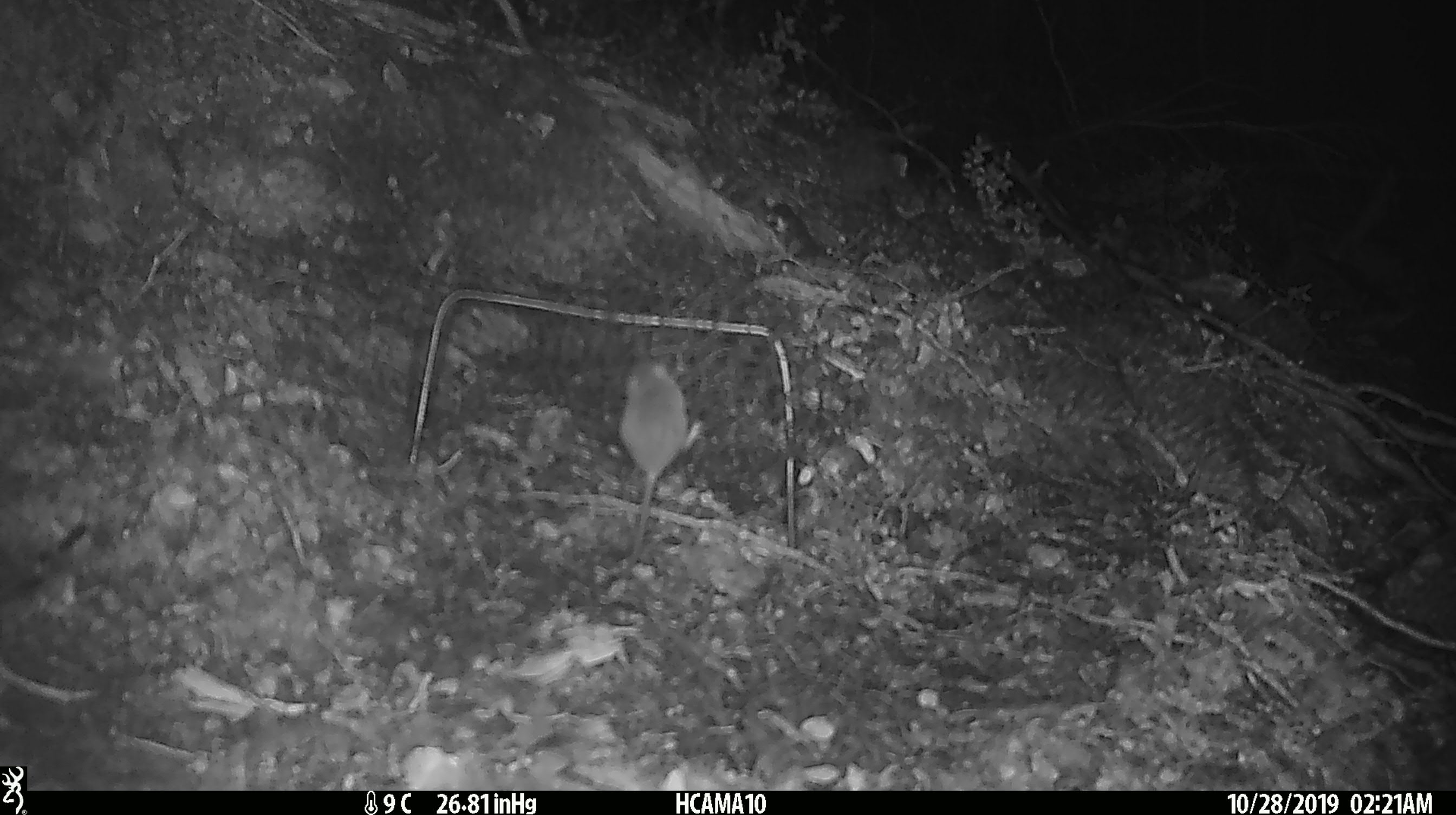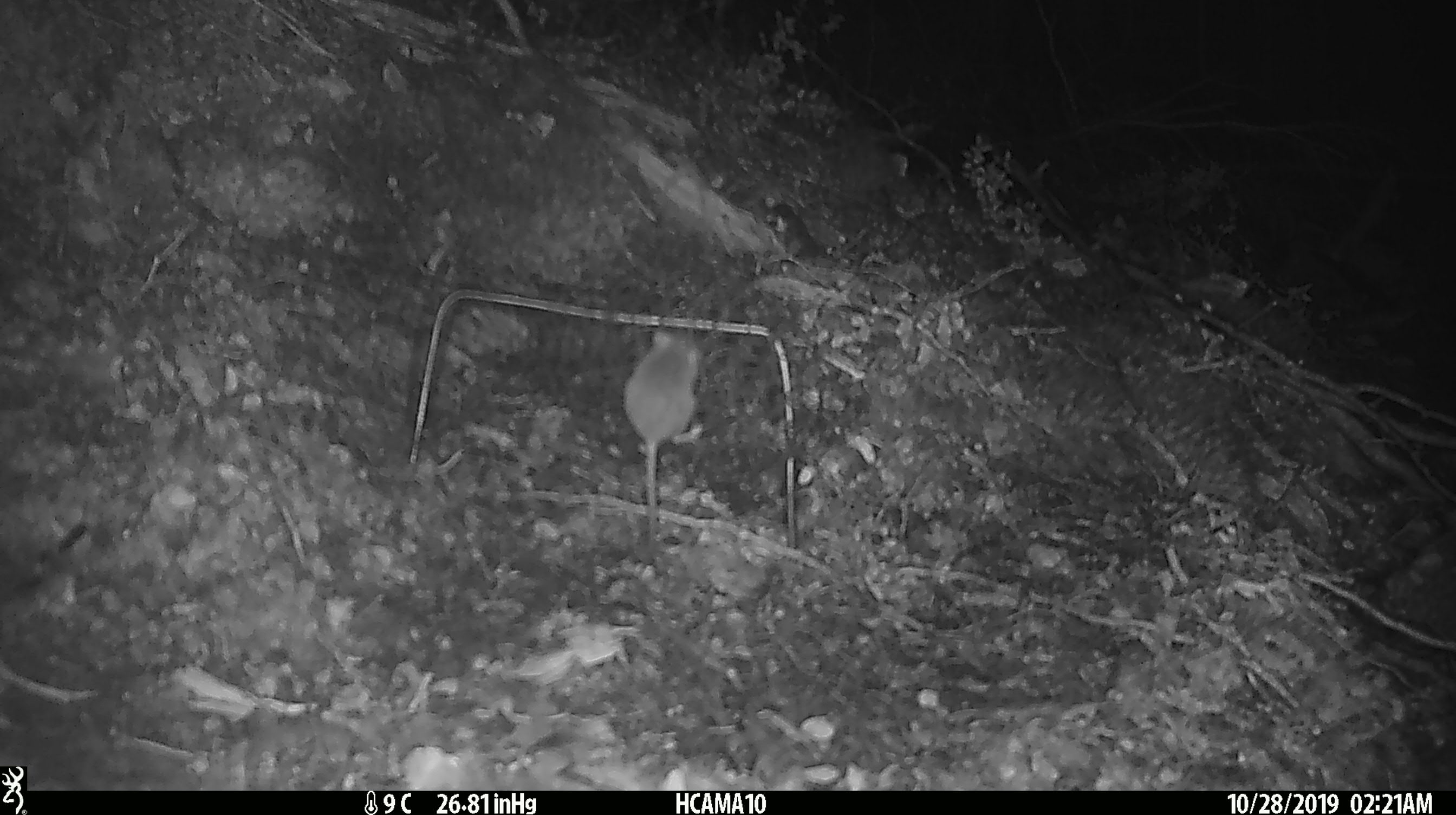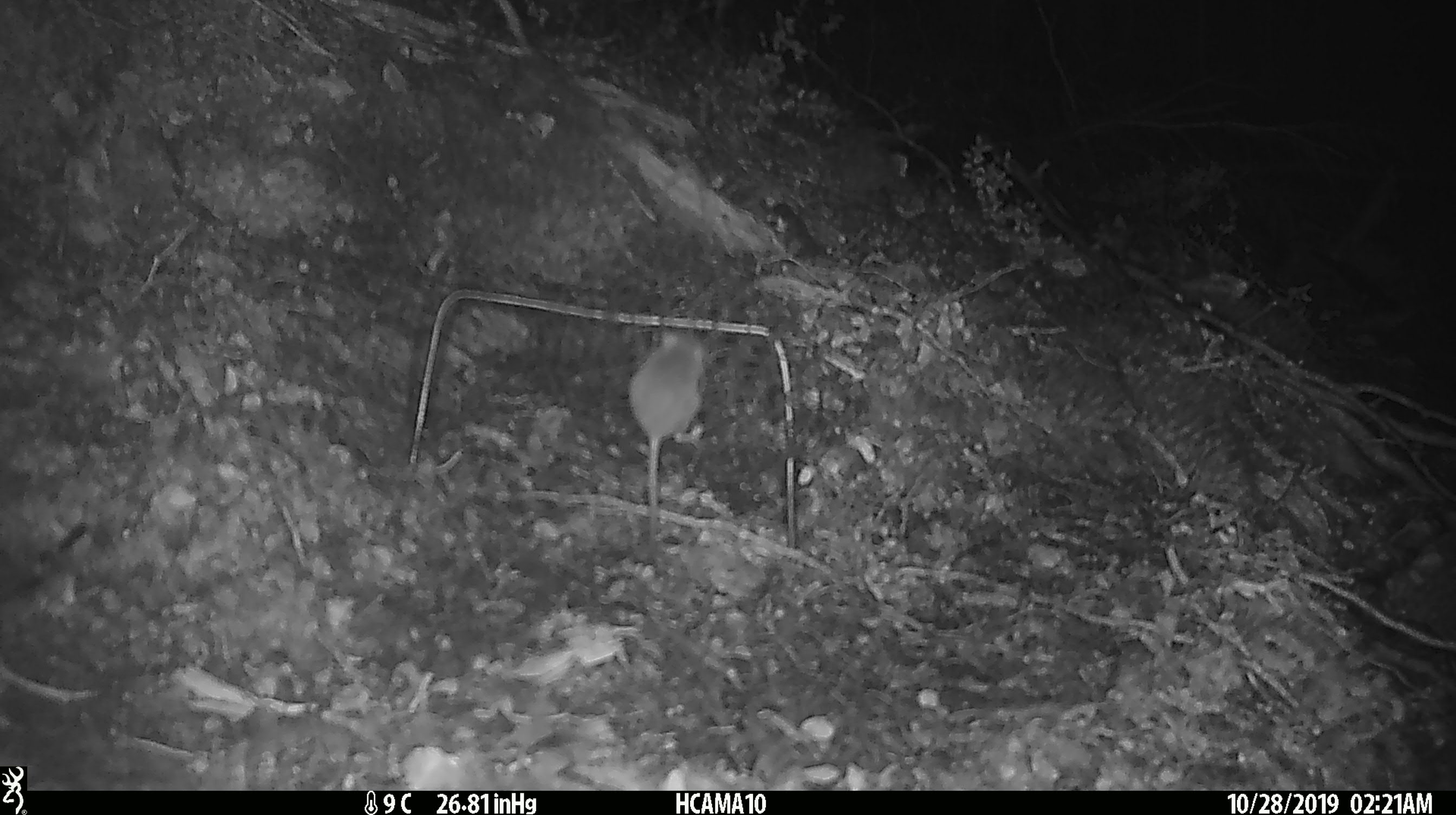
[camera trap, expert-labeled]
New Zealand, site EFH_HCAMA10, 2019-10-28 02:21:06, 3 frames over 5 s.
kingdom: Animalia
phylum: Chordata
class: Mammalia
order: Rodentia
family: Muridae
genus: Mus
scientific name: Mus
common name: mouse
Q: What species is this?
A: Mouse (Mus).